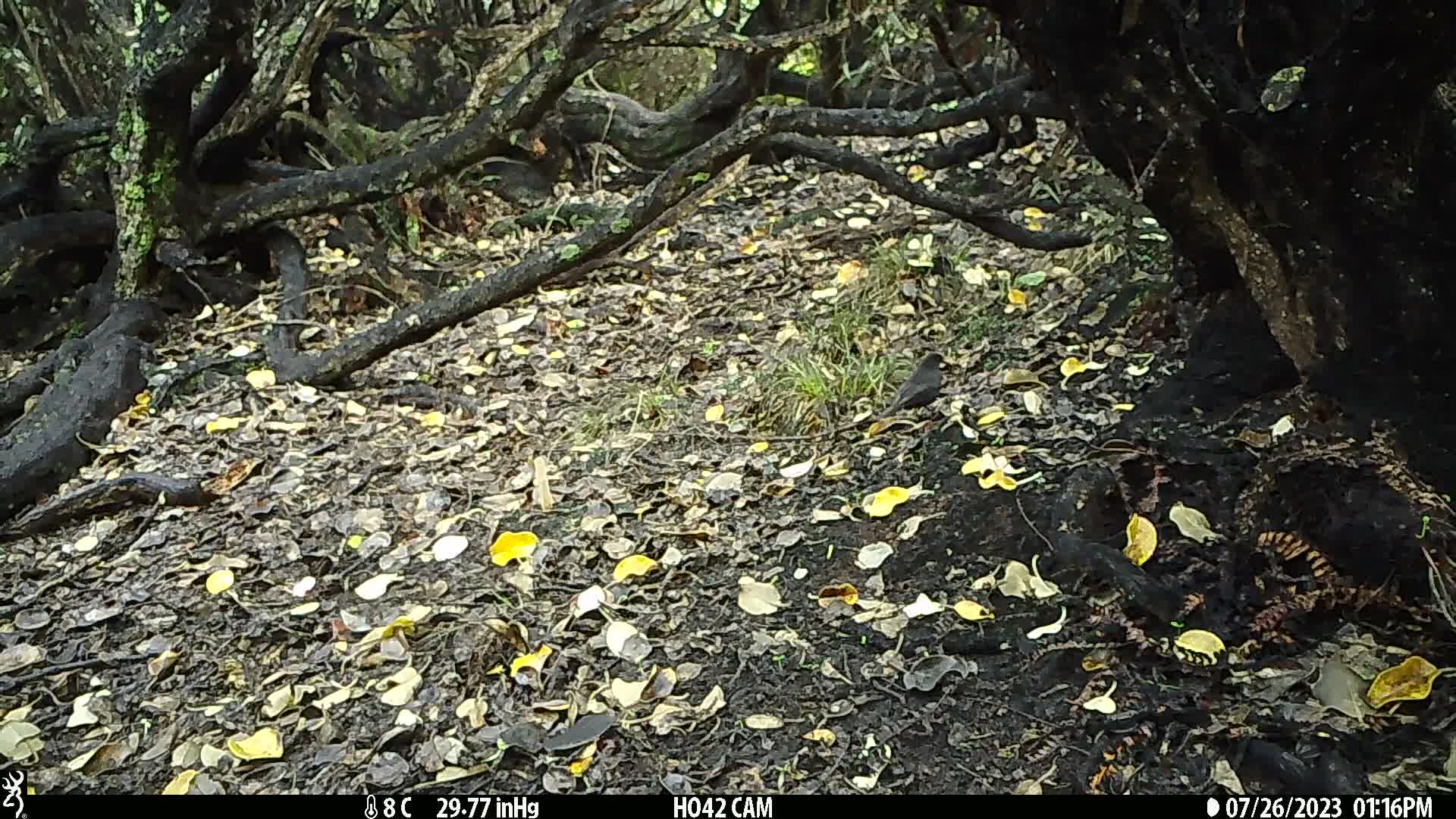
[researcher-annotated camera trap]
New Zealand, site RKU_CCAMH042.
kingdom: Animalia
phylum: Chordata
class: Aves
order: Passeriformes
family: Turdidae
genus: Turdus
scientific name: Turdus merula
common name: eurasian blackbird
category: blackbird